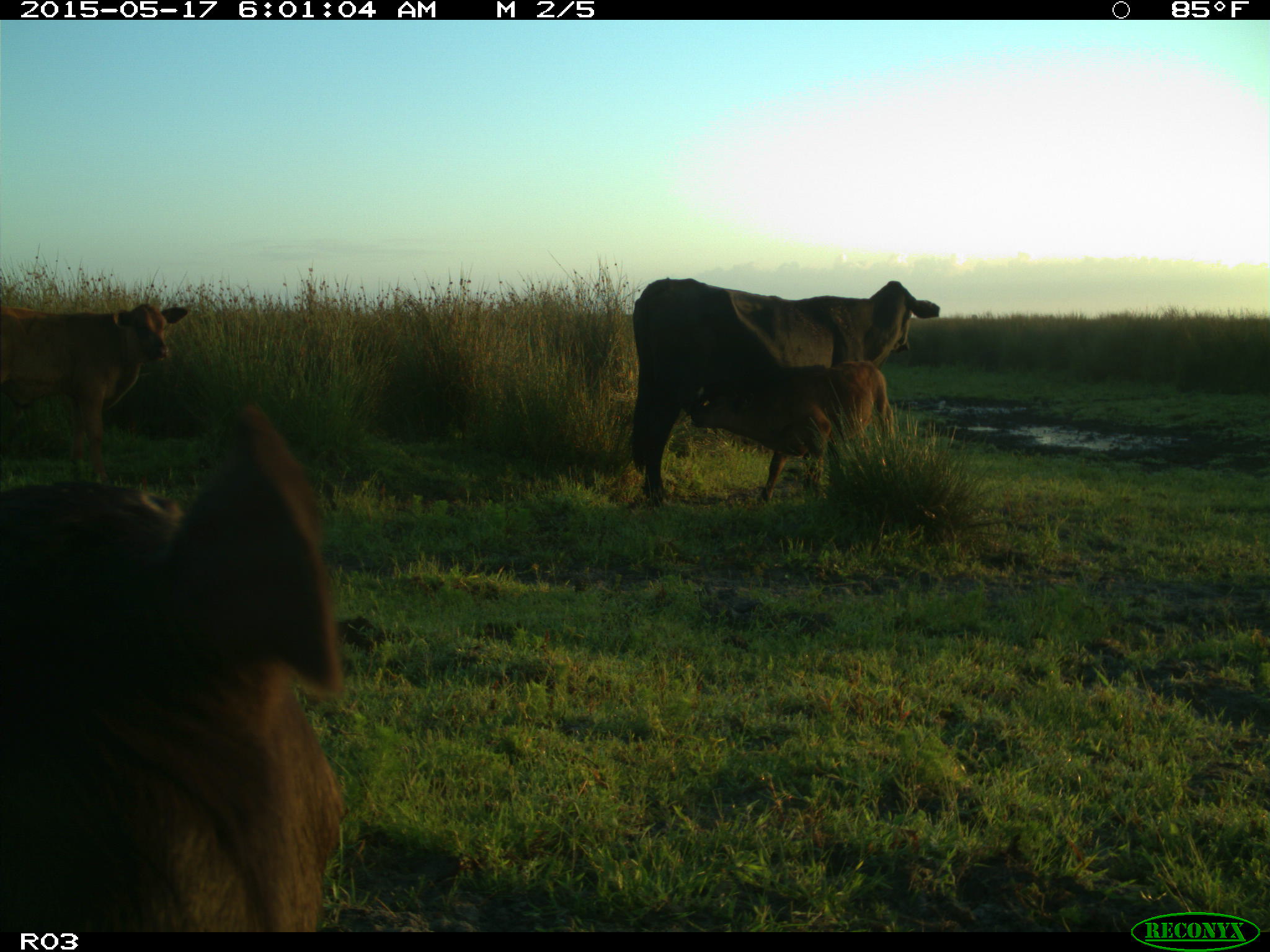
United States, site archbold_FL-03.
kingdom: Animalia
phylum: Chordata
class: Mammalia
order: Artiodactyla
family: Bovidae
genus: Bos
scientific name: Bos taurus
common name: domestic cow